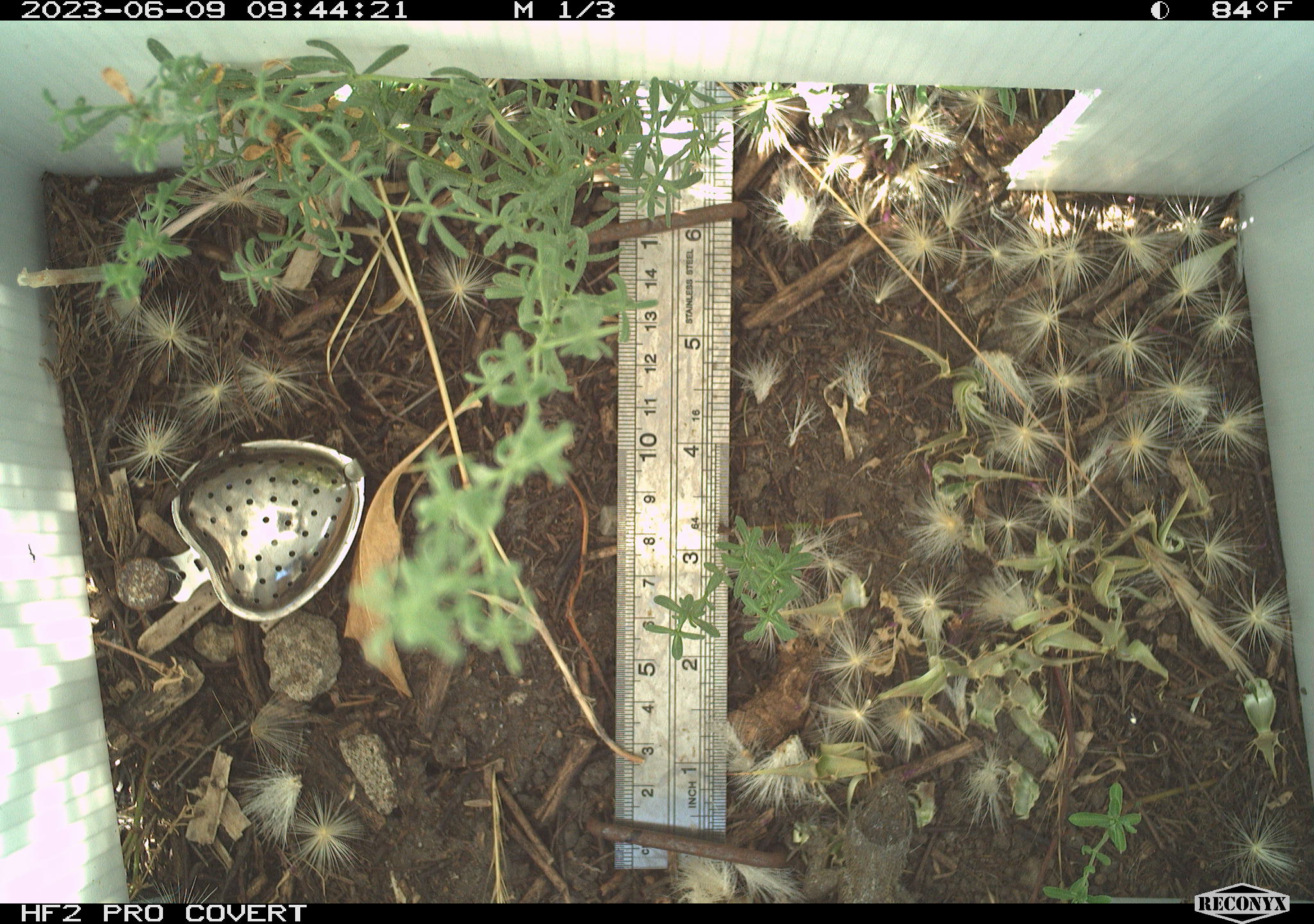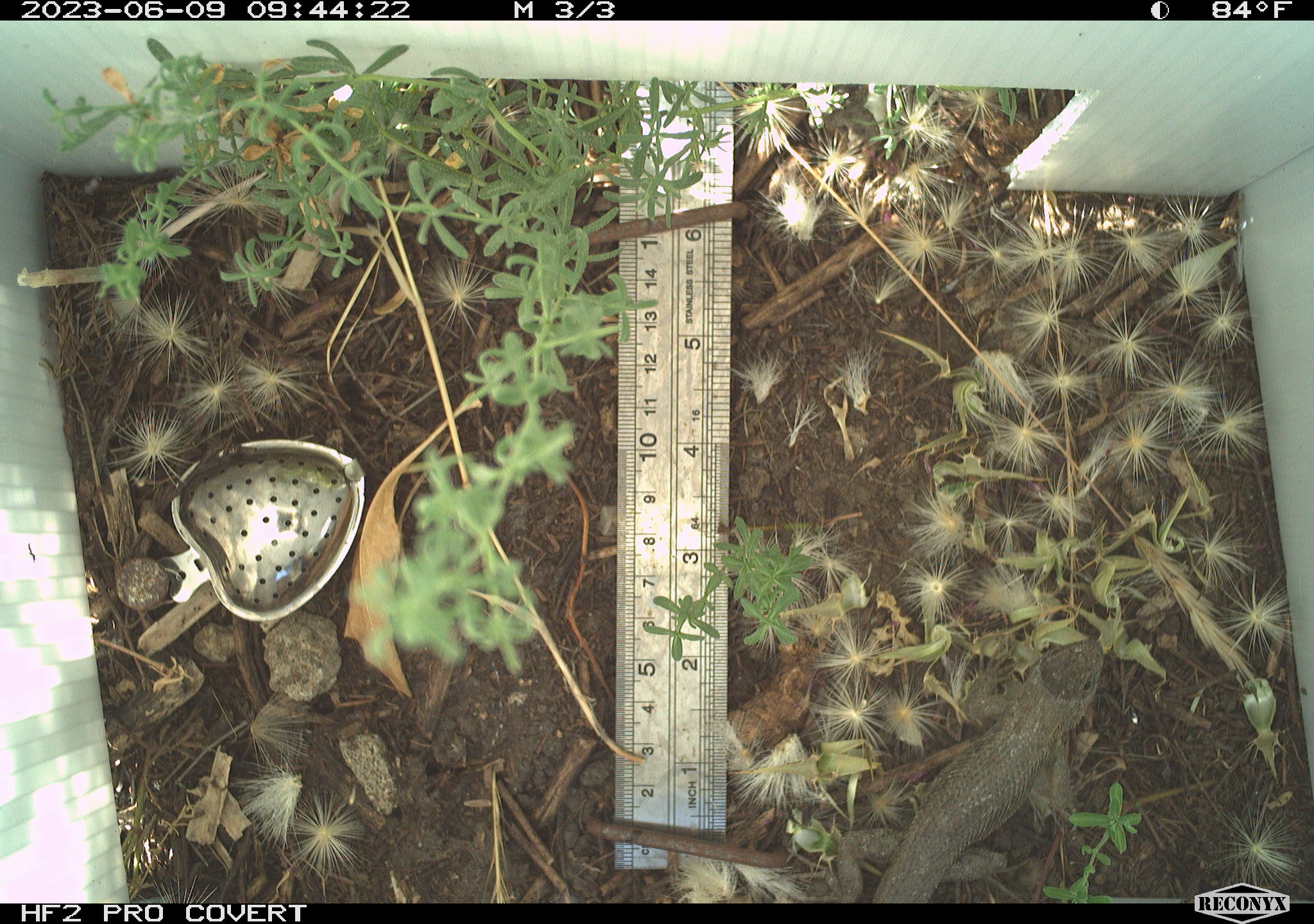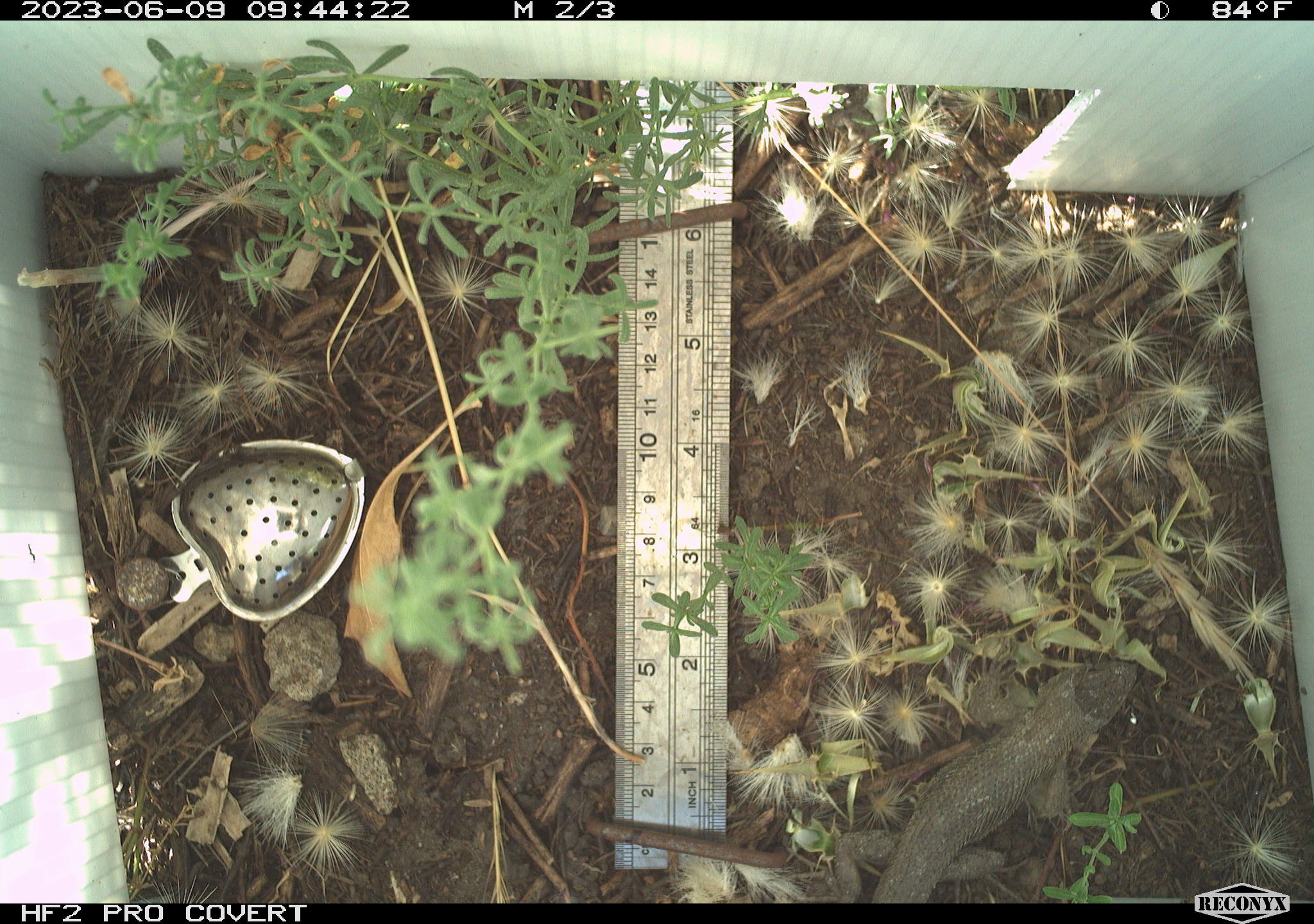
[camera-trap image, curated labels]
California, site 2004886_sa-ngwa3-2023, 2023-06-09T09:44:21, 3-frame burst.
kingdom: Animalia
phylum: Chordata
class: Reptilia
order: Squamata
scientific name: Squamata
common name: lizards and snakes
Lizards and snakes (Squamata).